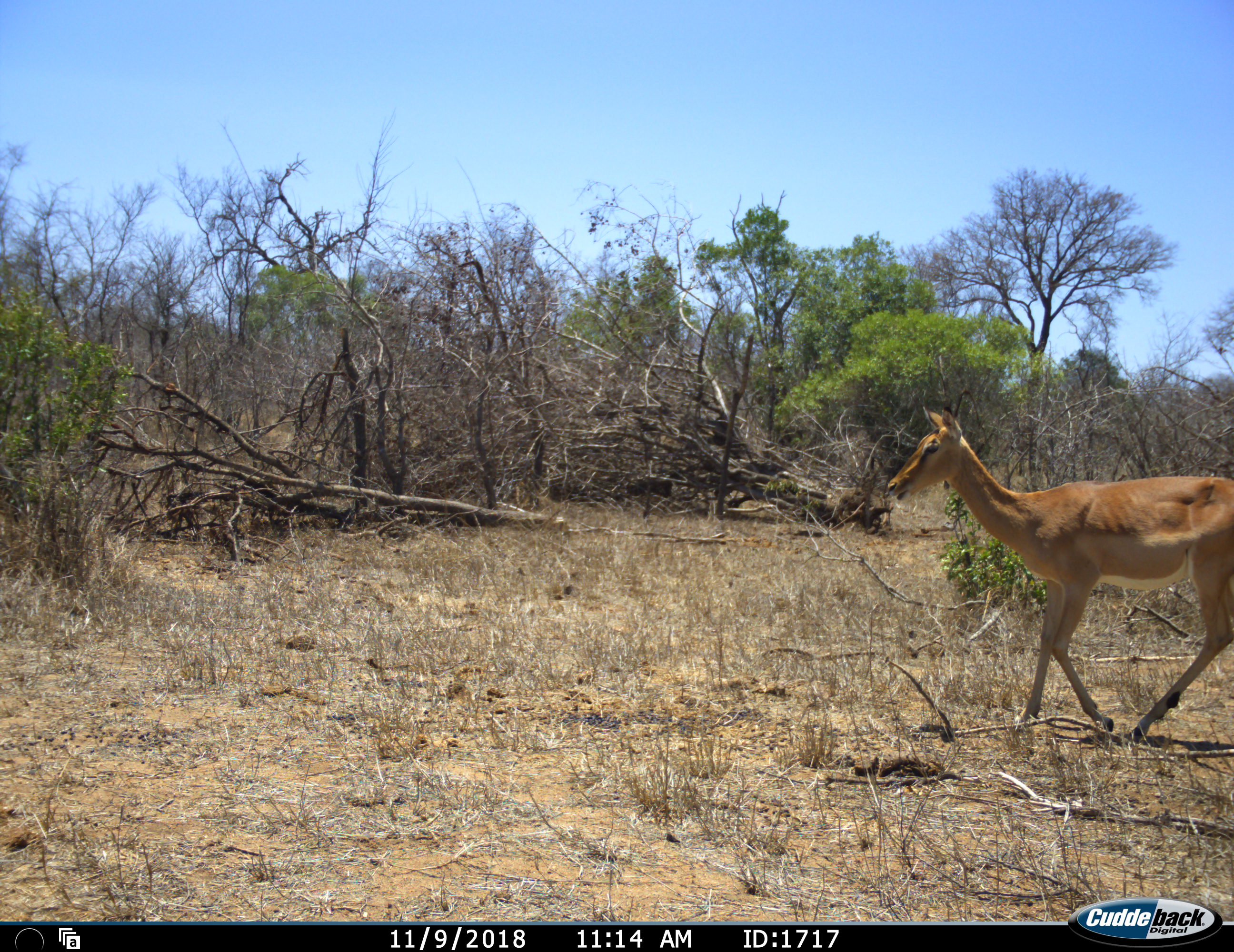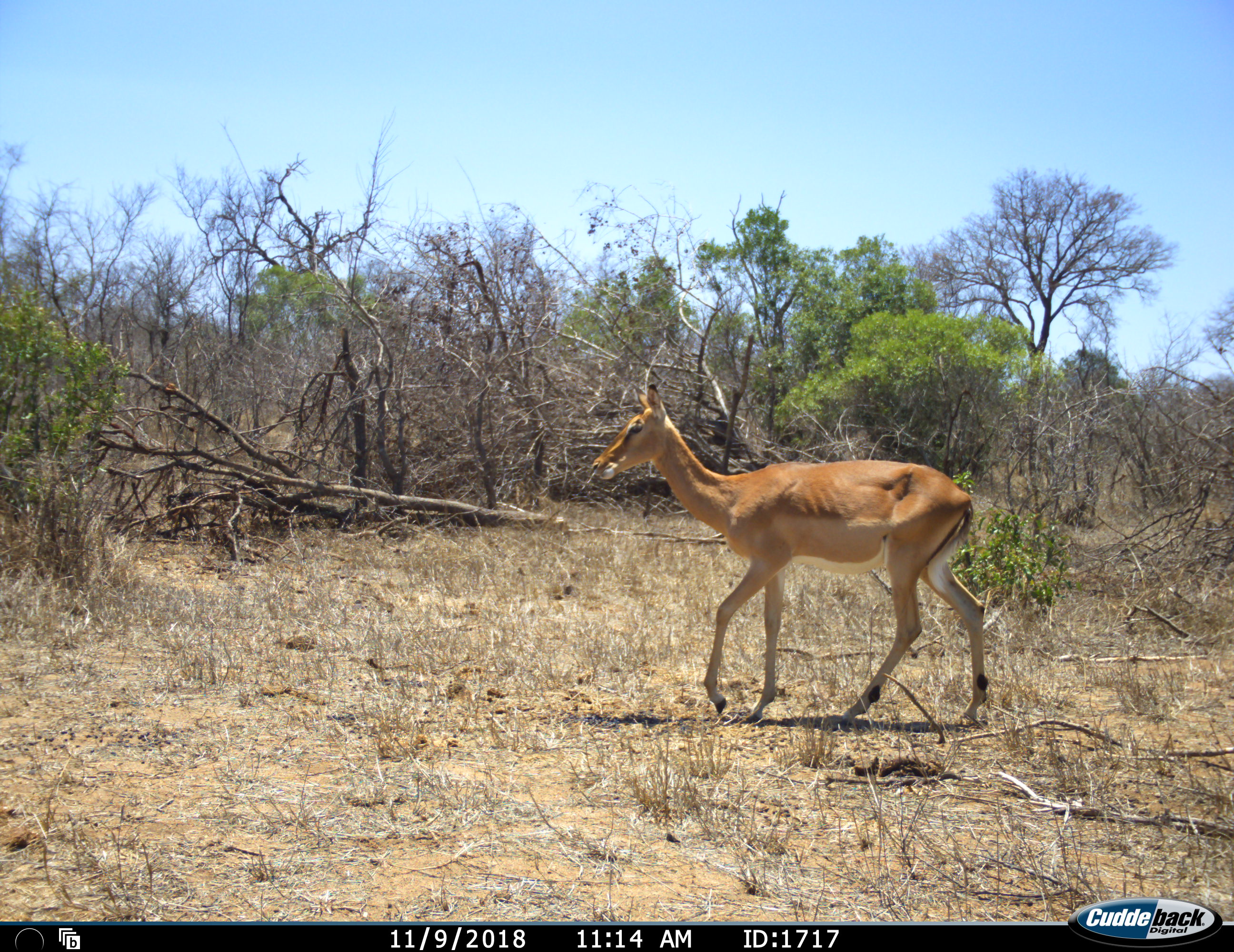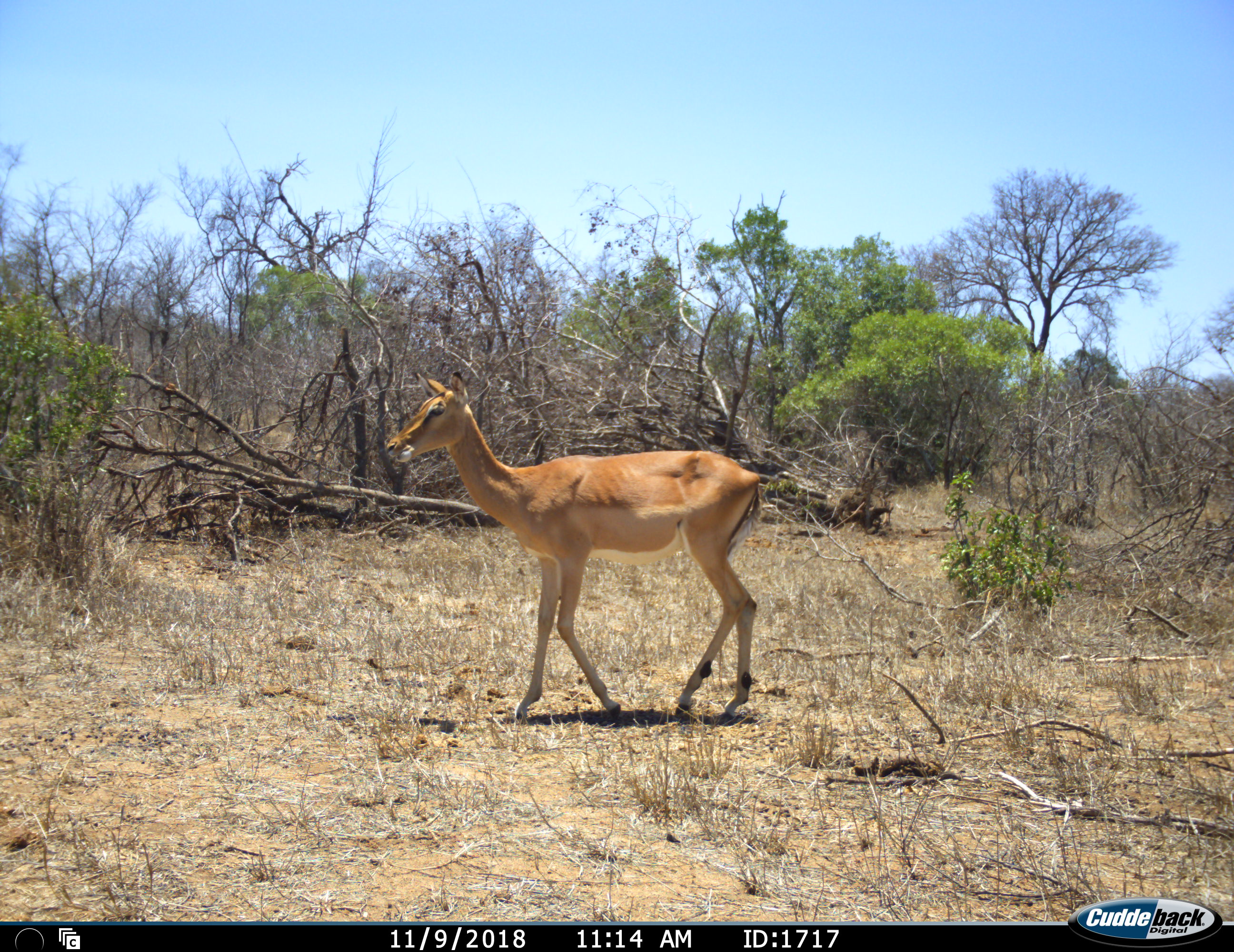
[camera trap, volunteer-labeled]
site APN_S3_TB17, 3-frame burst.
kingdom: Animalia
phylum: Chordata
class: Mammalia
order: Artiodactyla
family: Bovidae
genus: Aepyceros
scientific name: Aepyceros melampus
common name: impala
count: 1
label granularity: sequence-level